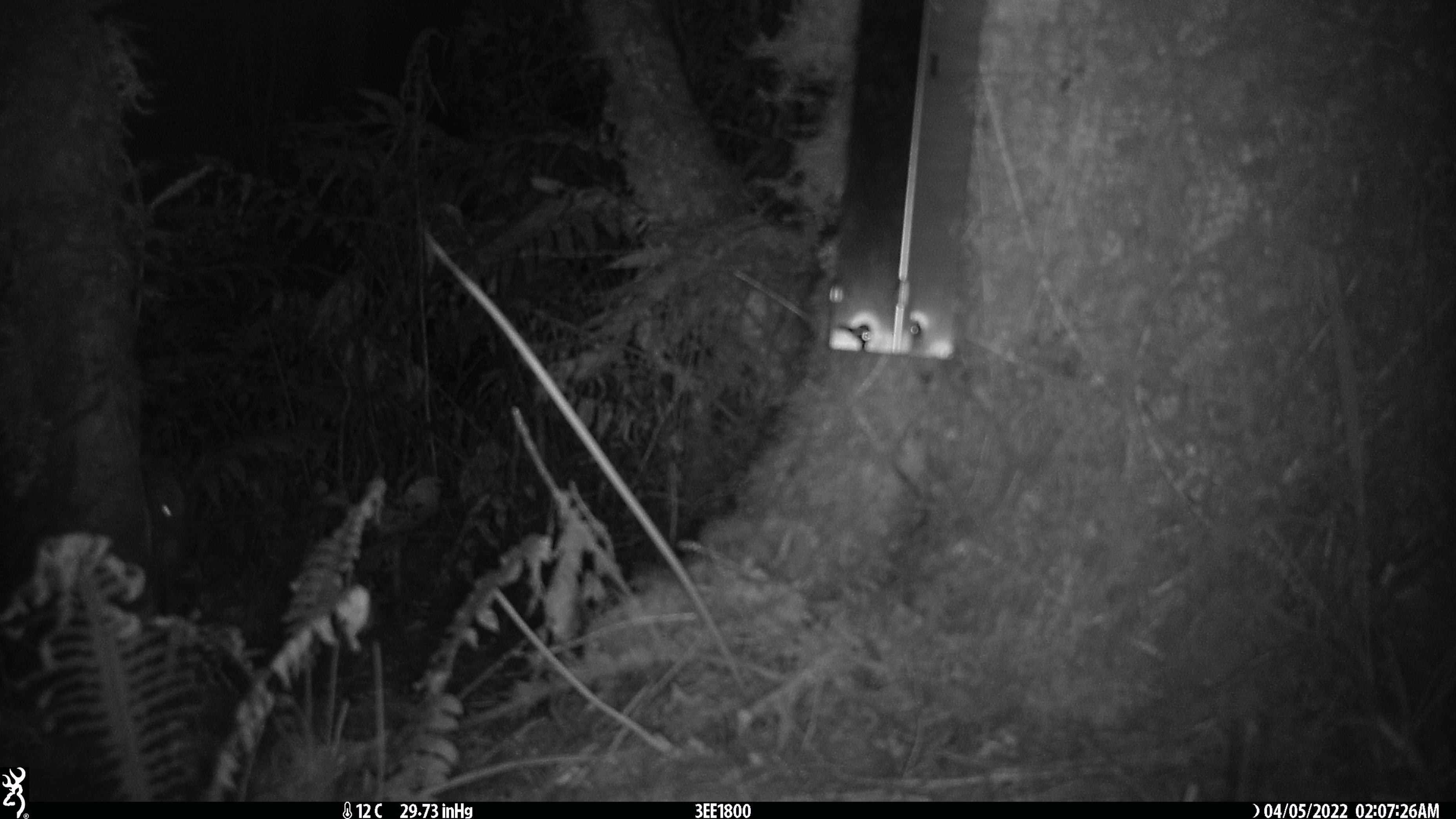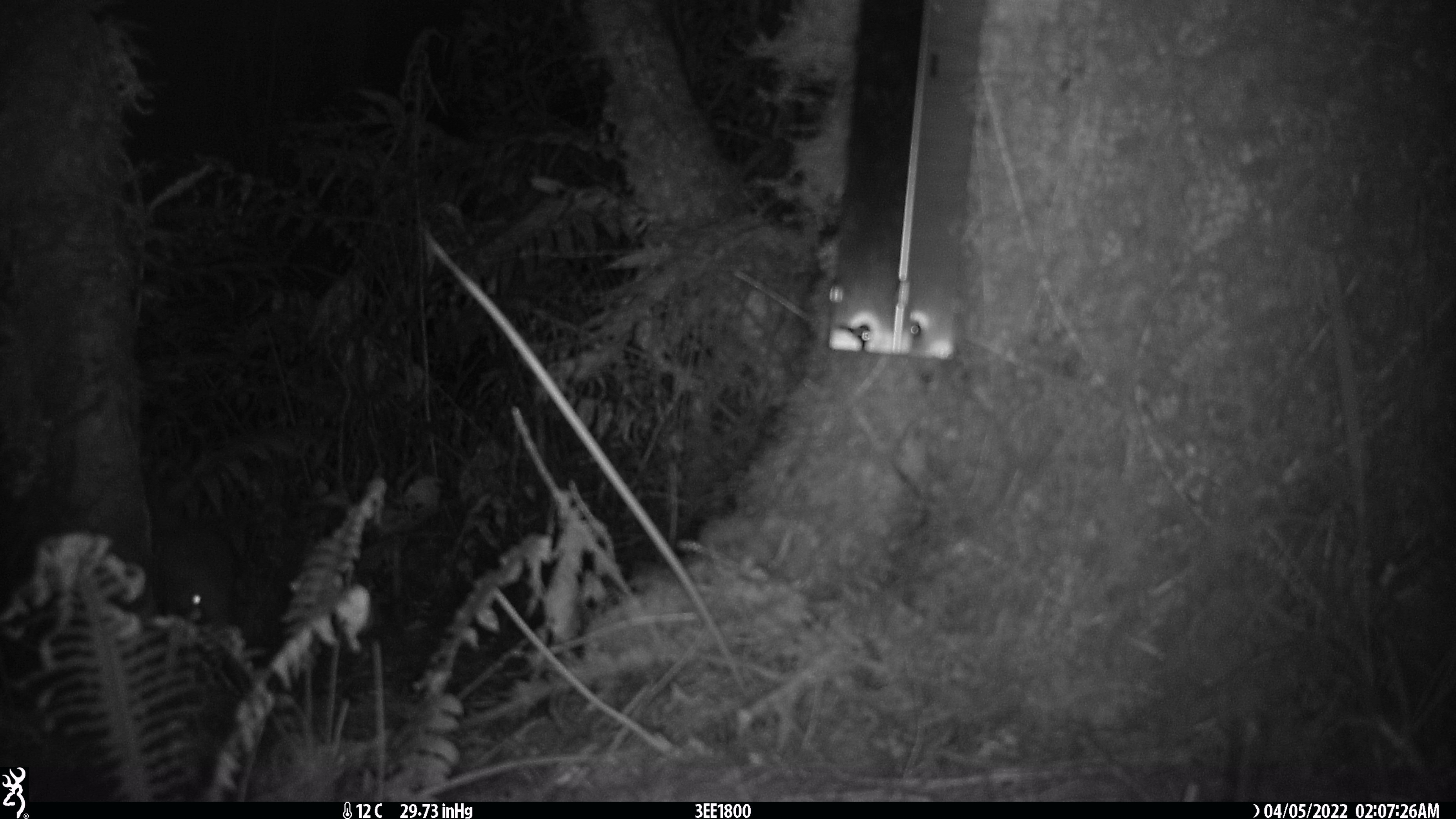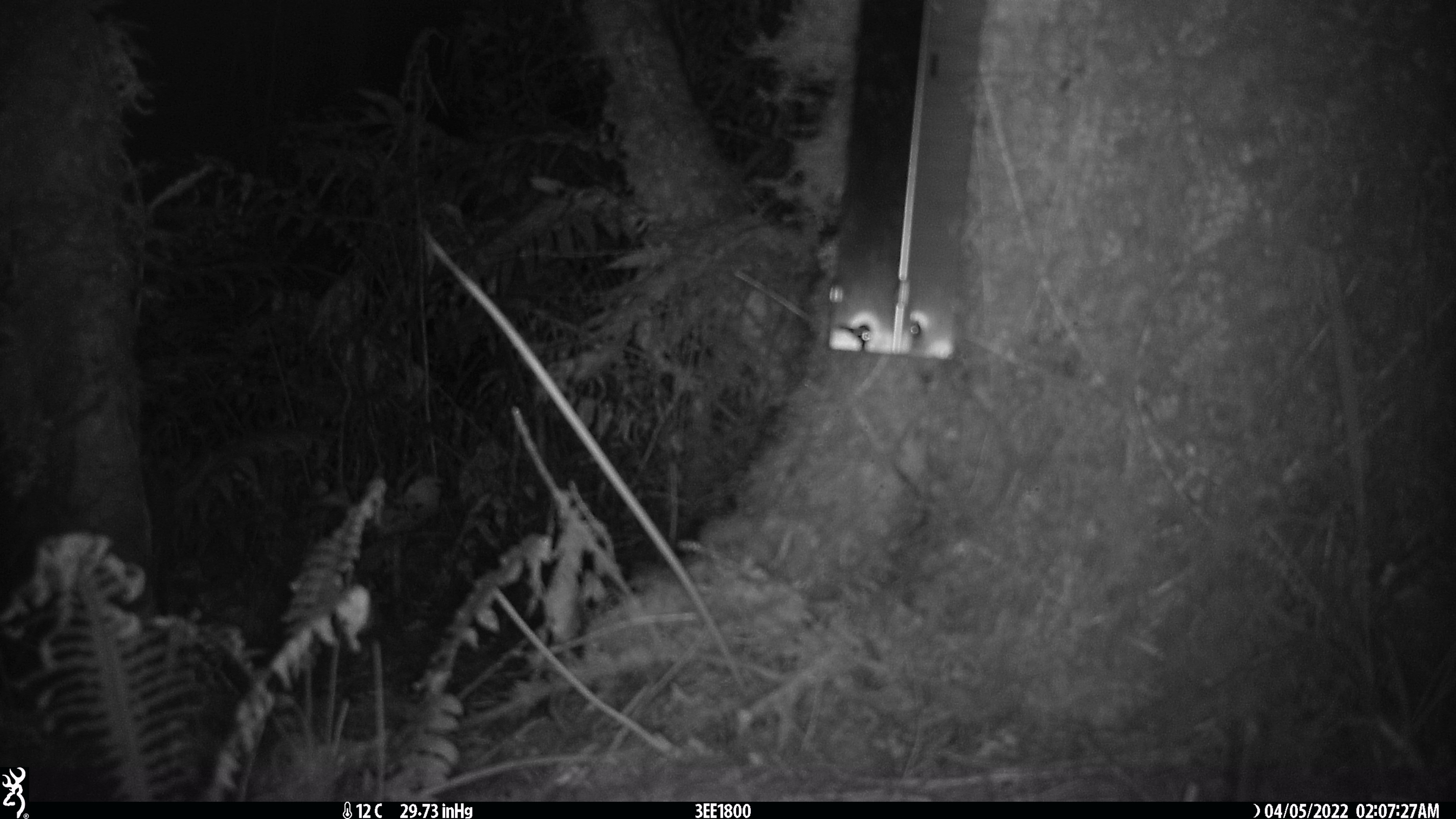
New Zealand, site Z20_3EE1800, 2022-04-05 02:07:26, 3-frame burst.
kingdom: Animalia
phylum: Chordata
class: Aves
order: Apterygiformes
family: Apterygidae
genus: Apteryx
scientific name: Apteryx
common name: kiwi